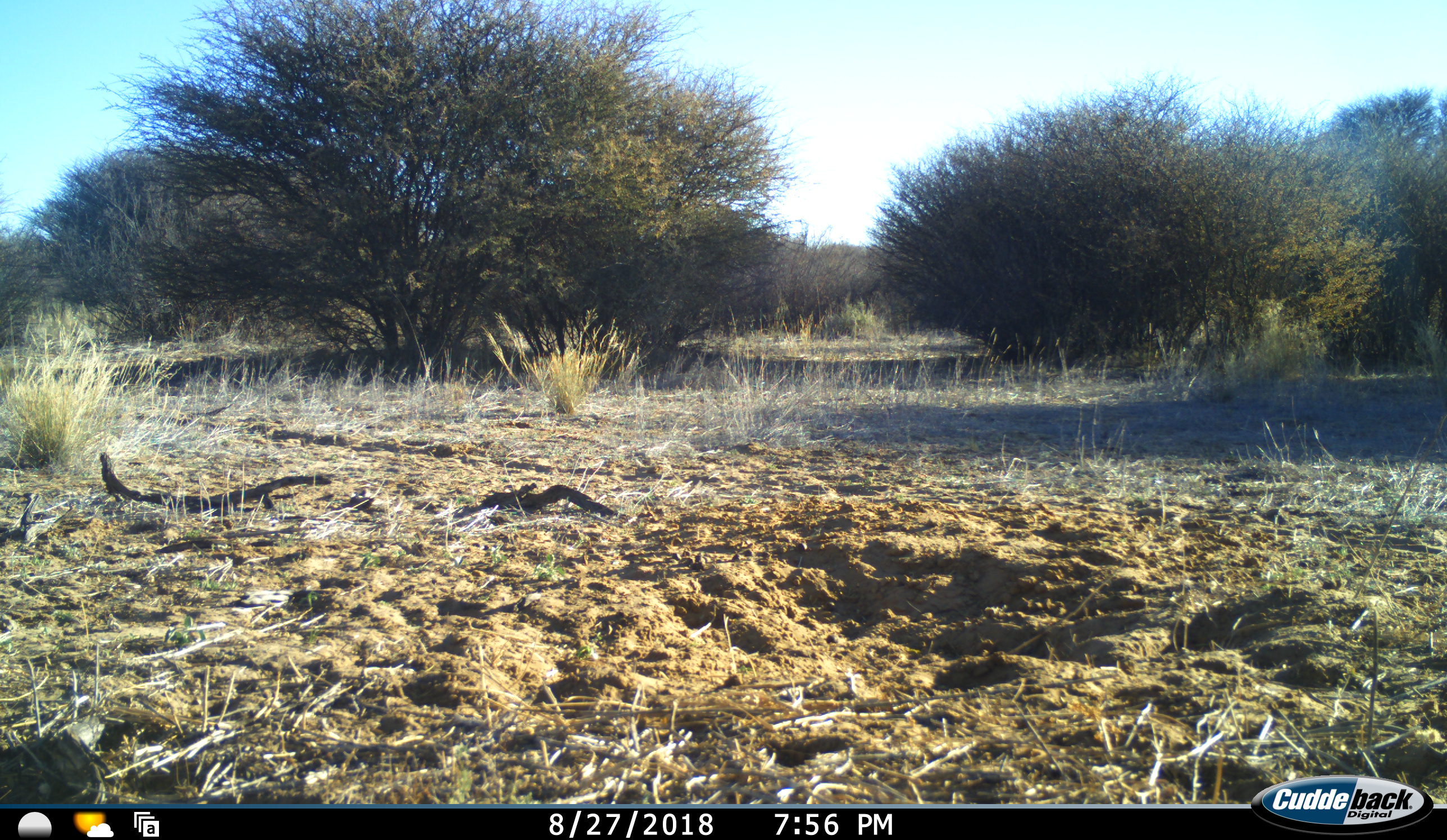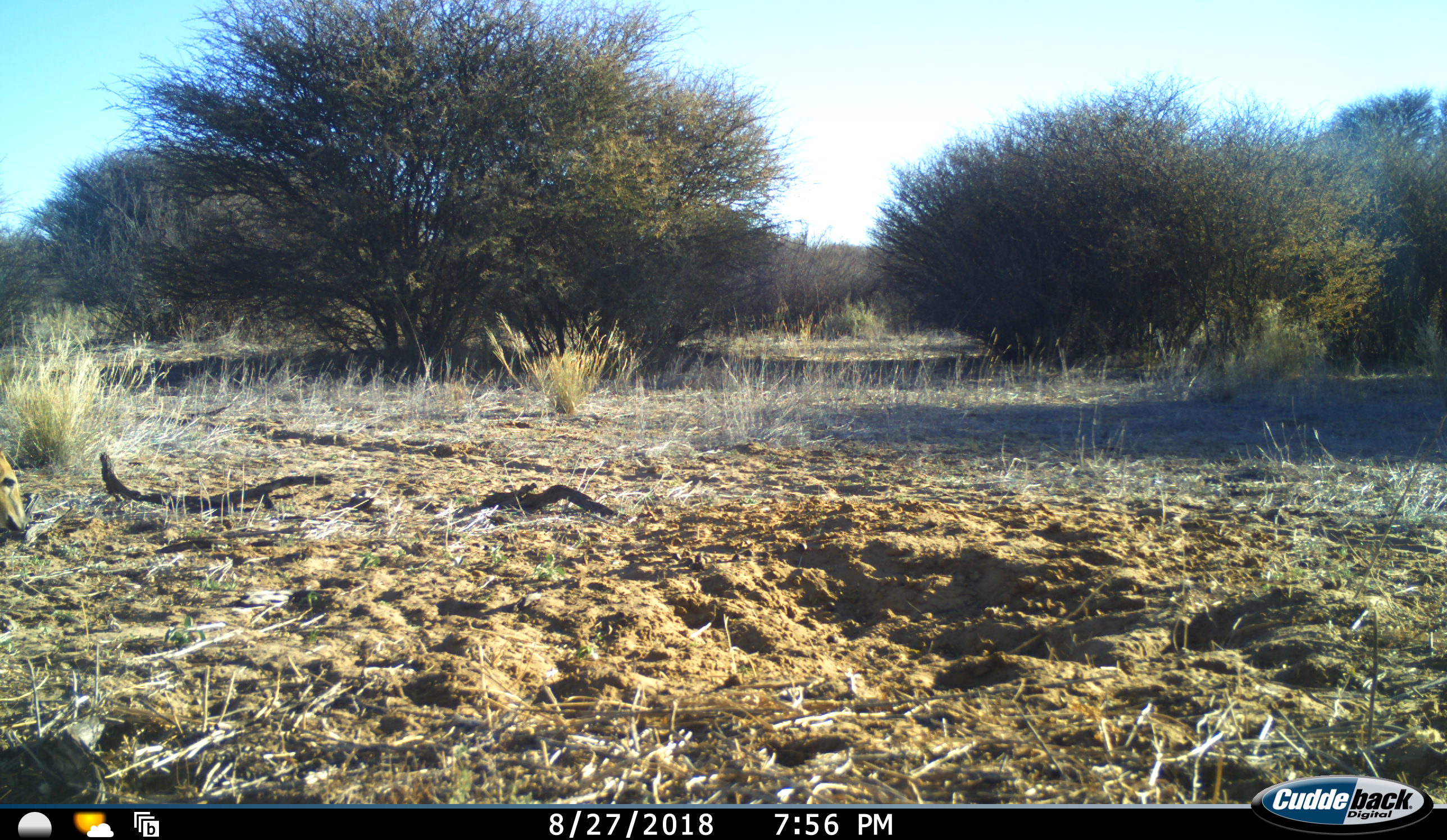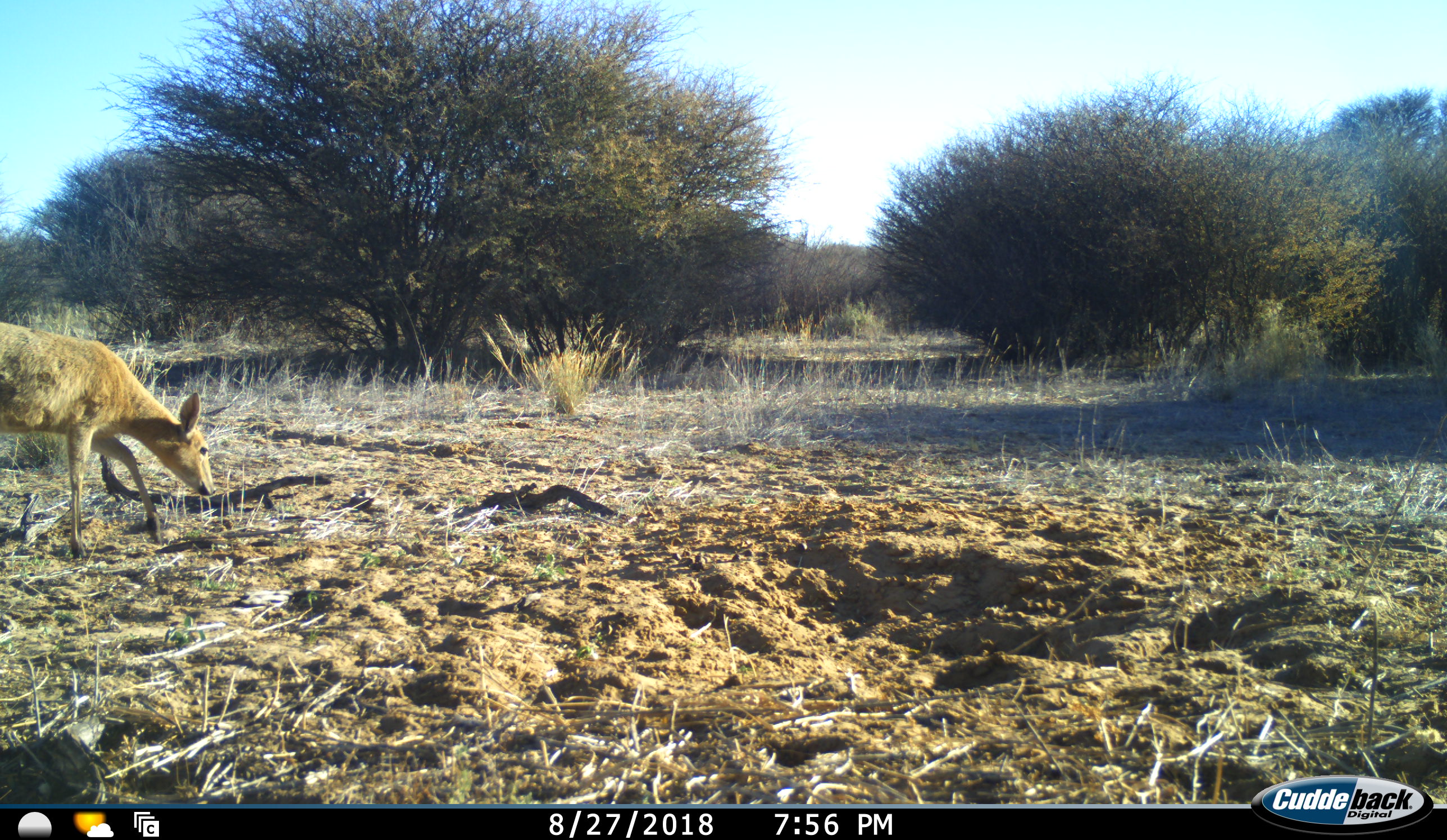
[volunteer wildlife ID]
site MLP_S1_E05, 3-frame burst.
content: unidentified animal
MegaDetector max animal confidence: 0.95